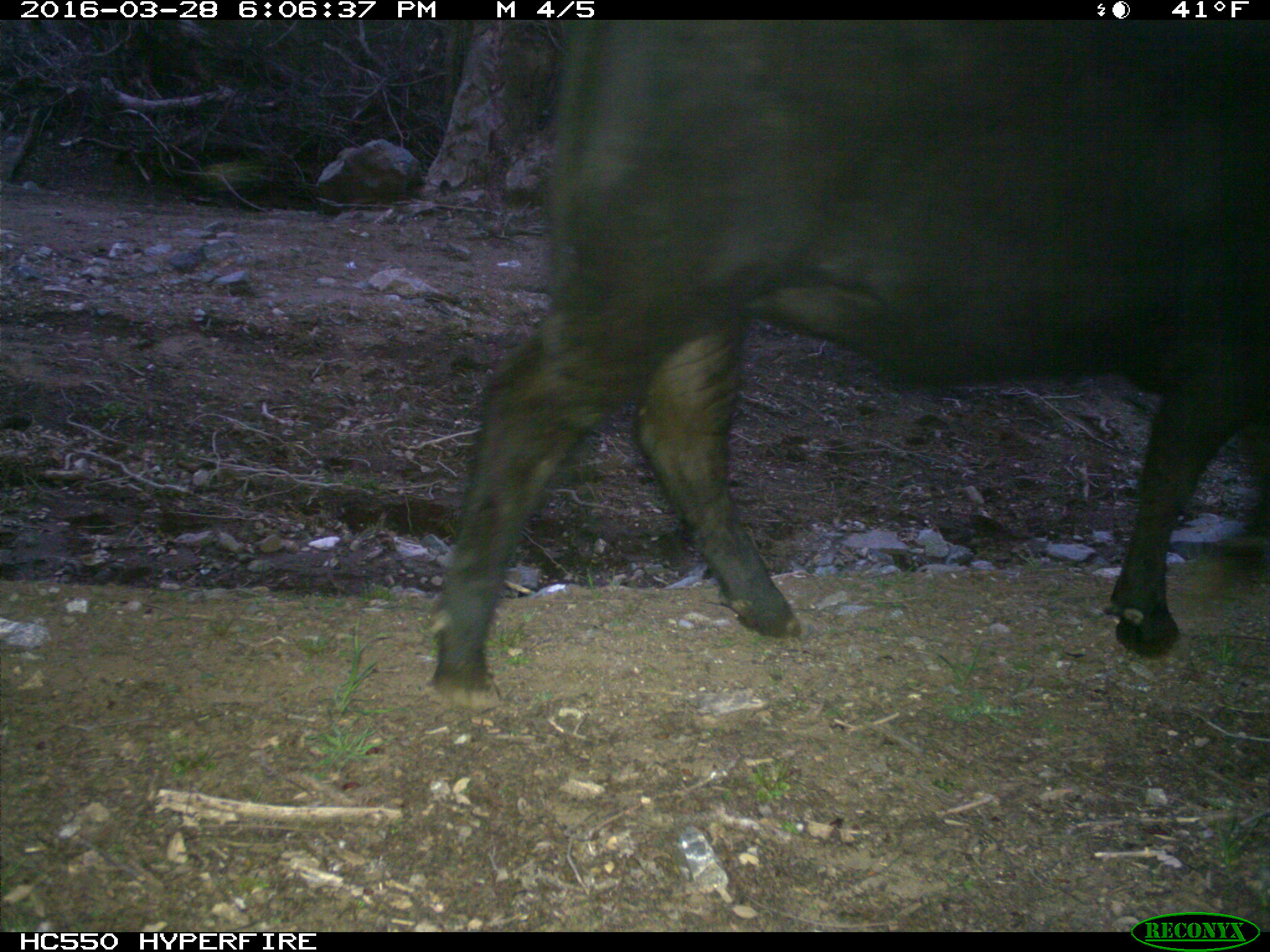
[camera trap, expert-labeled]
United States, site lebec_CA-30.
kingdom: Animalia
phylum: Chordata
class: Mammalia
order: Artiodactyla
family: Bovidae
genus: Bos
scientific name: Bos taurus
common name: domestic cow